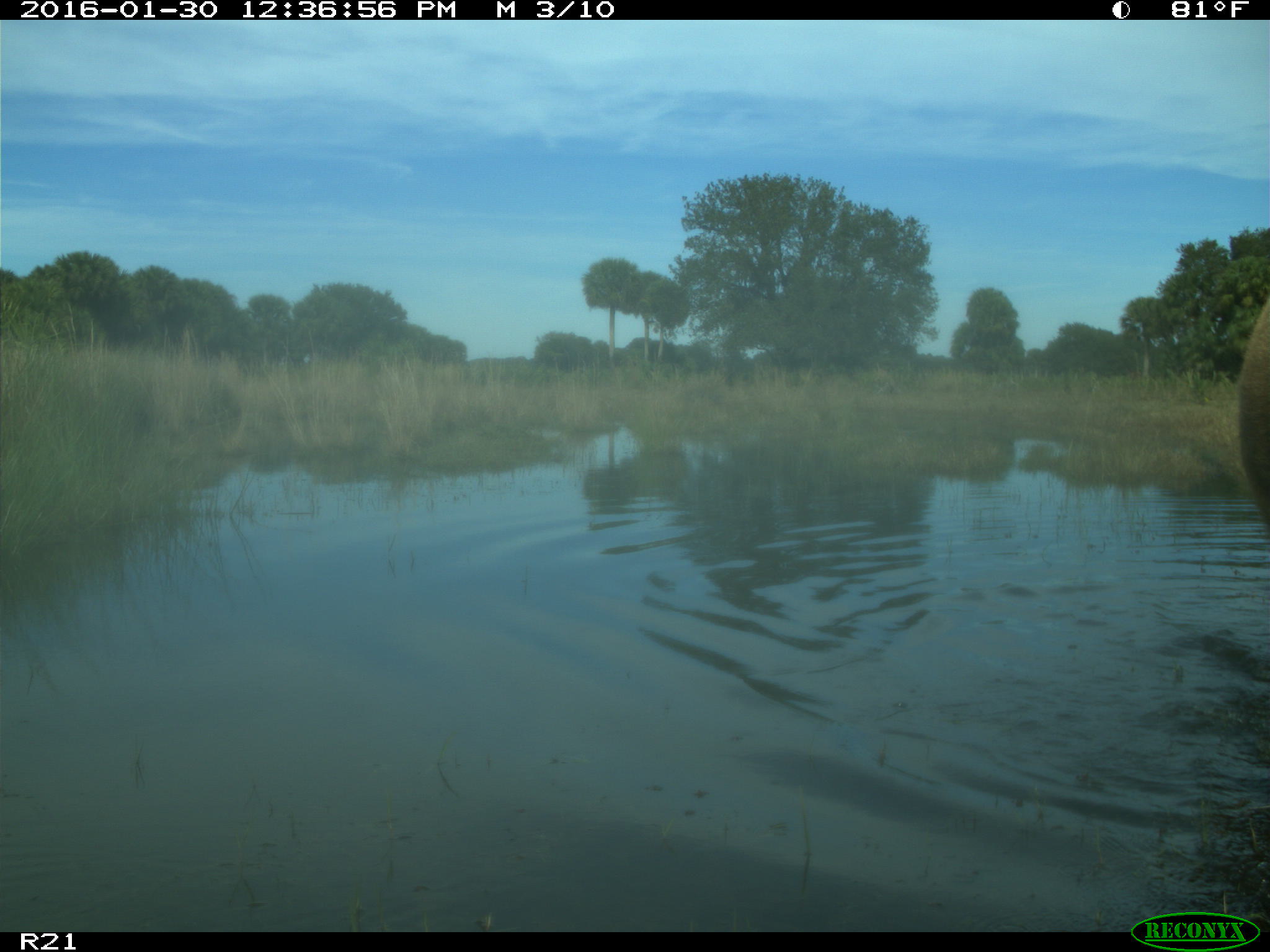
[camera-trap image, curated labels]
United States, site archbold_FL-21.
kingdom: Animalia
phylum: Chordata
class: Mammalia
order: Artiodactyla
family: Bovidae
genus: Bos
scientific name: Bos taurus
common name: domestic cow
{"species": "Bos taurus (domestic cow)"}